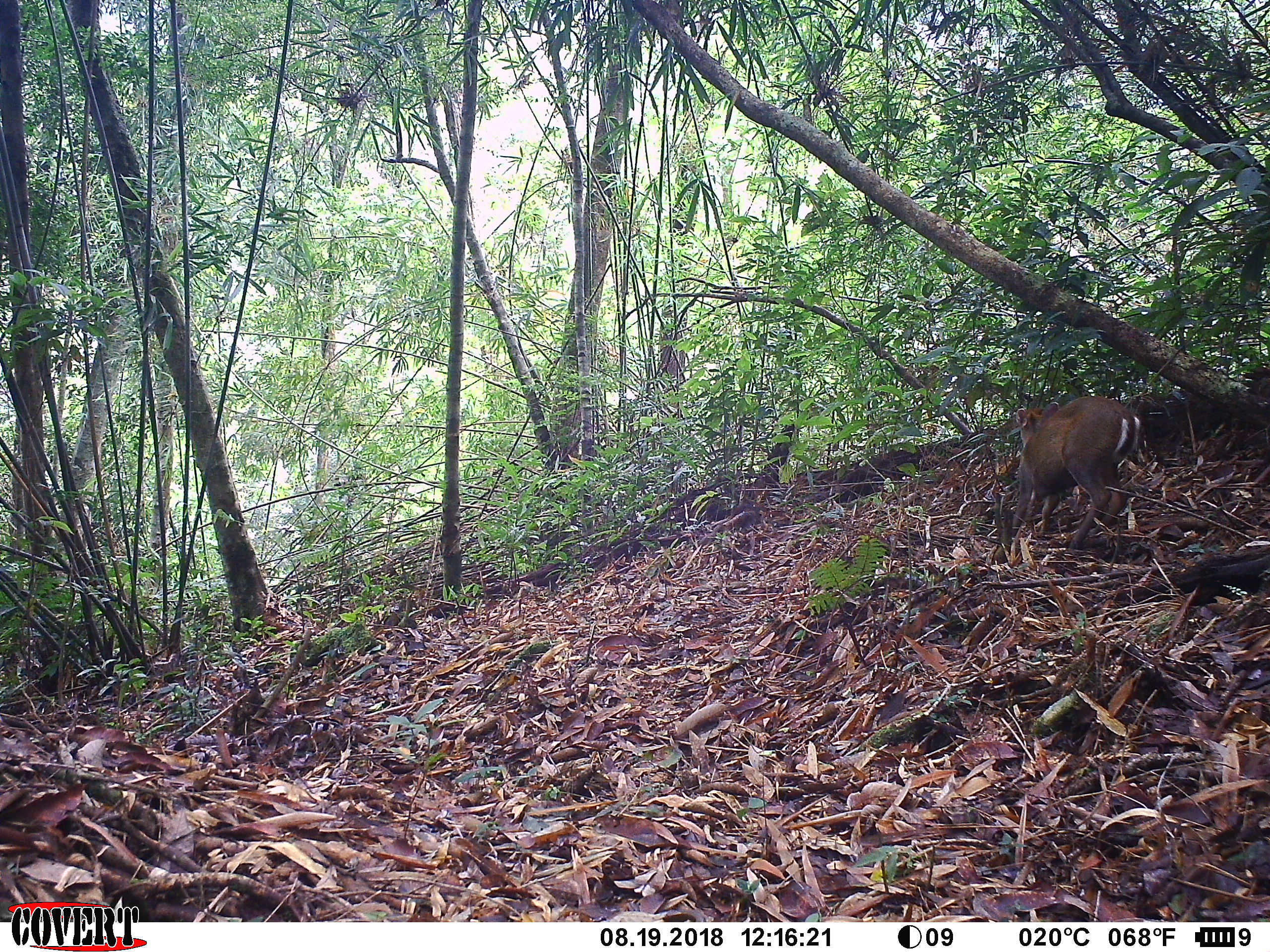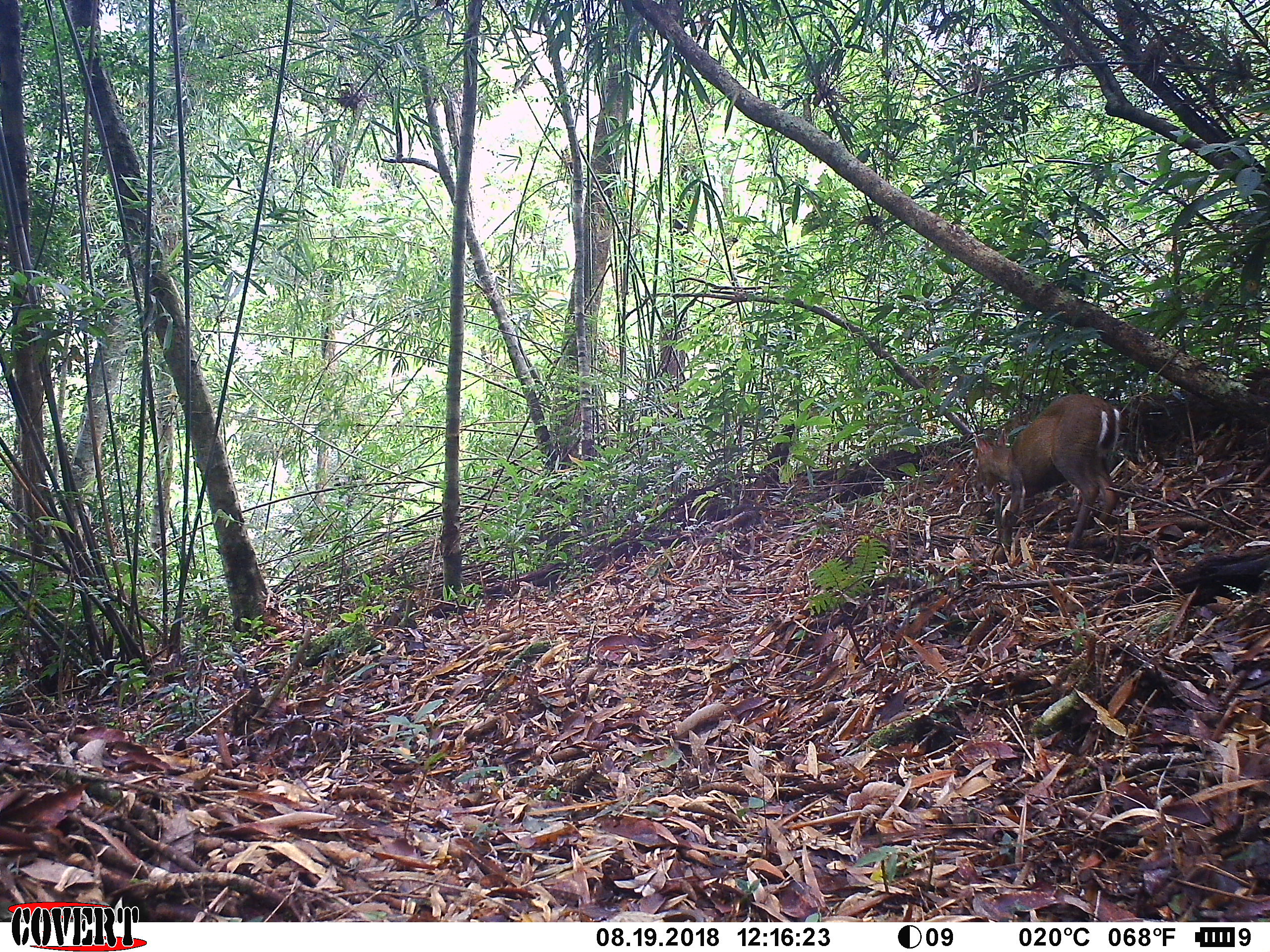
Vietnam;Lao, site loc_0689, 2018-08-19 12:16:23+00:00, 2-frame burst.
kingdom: Animalia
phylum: Chordata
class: Mammalia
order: Artiodactyla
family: Cervidae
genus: Muntiacus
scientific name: Muntiacus rooseveltorum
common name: roosevelt's muntjac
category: roosevelts muntjac group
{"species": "roosevelts muntjac group (roosevelt's muntjac) (Muntiacus rooseveltorum)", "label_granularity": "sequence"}